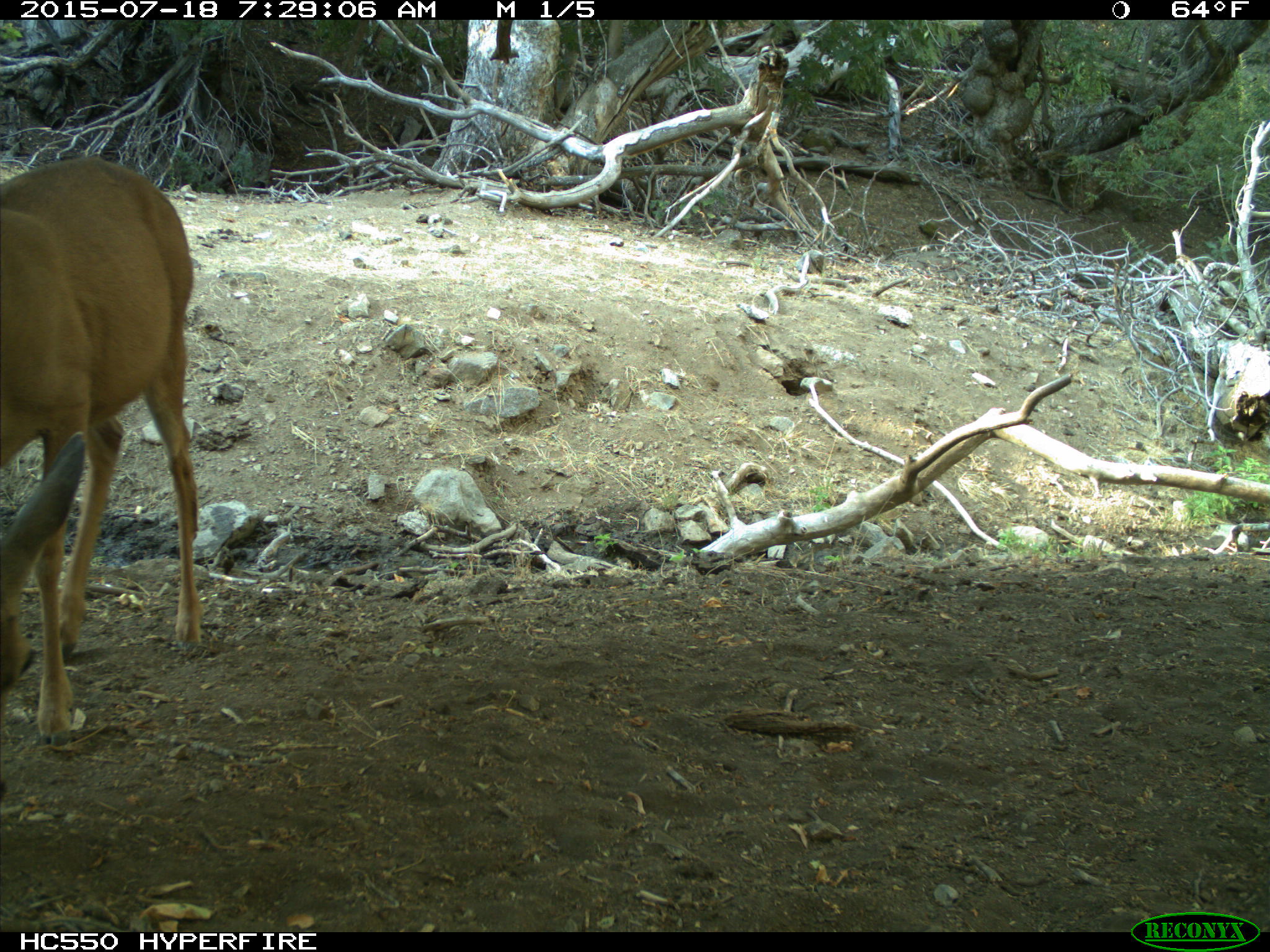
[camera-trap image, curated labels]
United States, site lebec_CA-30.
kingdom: Animalia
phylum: Chordata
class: Mammalia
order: Artiodactyla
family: Cervidae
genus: Odocoileus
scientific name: Odocoileus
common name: deer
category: unidentified deer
Unidentified deer (deer) (Odocoileus).